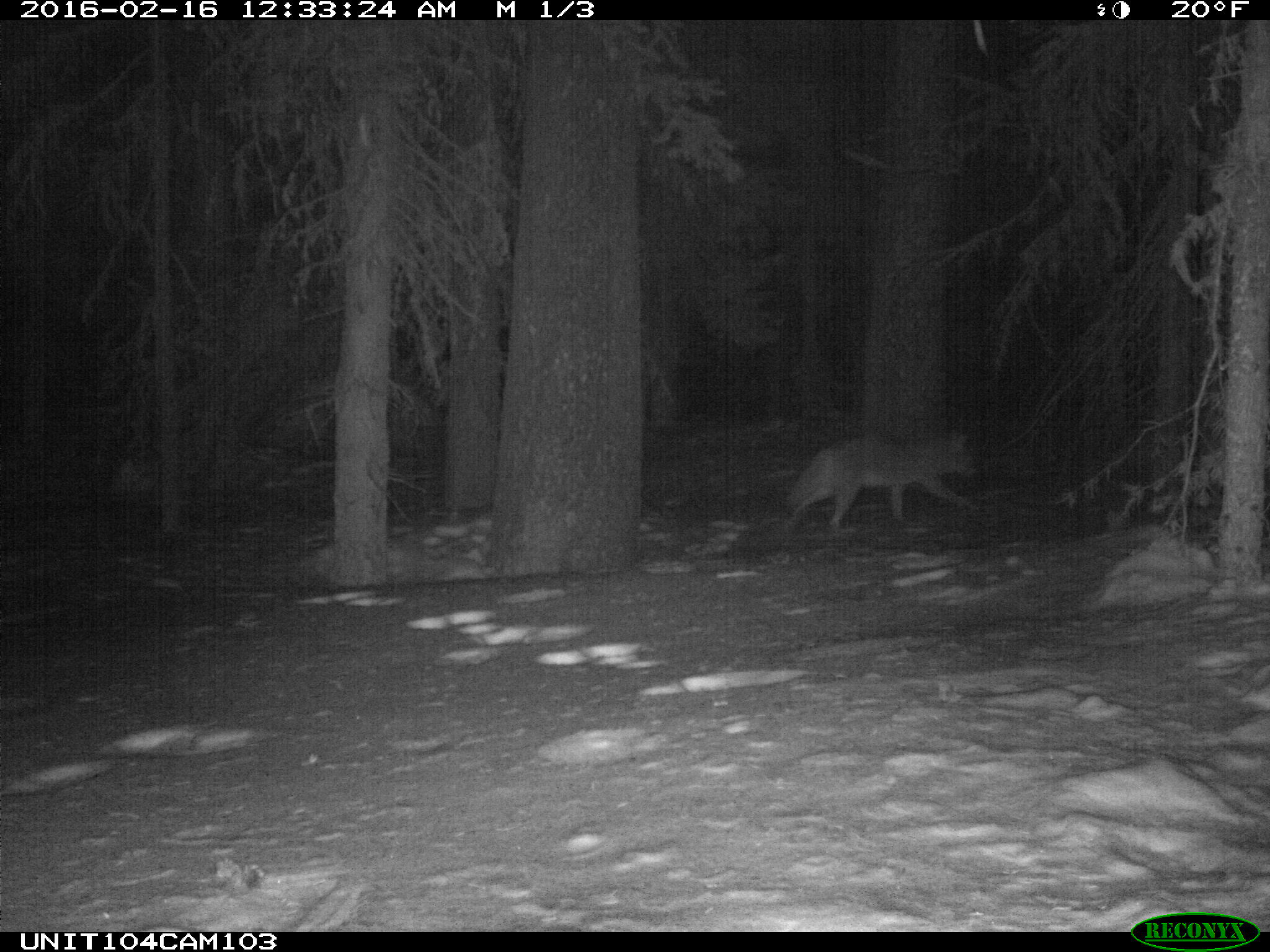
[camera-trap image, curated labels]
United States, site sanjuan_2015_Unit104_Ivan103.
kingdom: Animalia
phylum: Chordata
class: Mammalia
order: Carnivora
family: Canidae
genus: Canis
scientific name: Canis latrans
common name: coyote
Canis latrans (coyote).